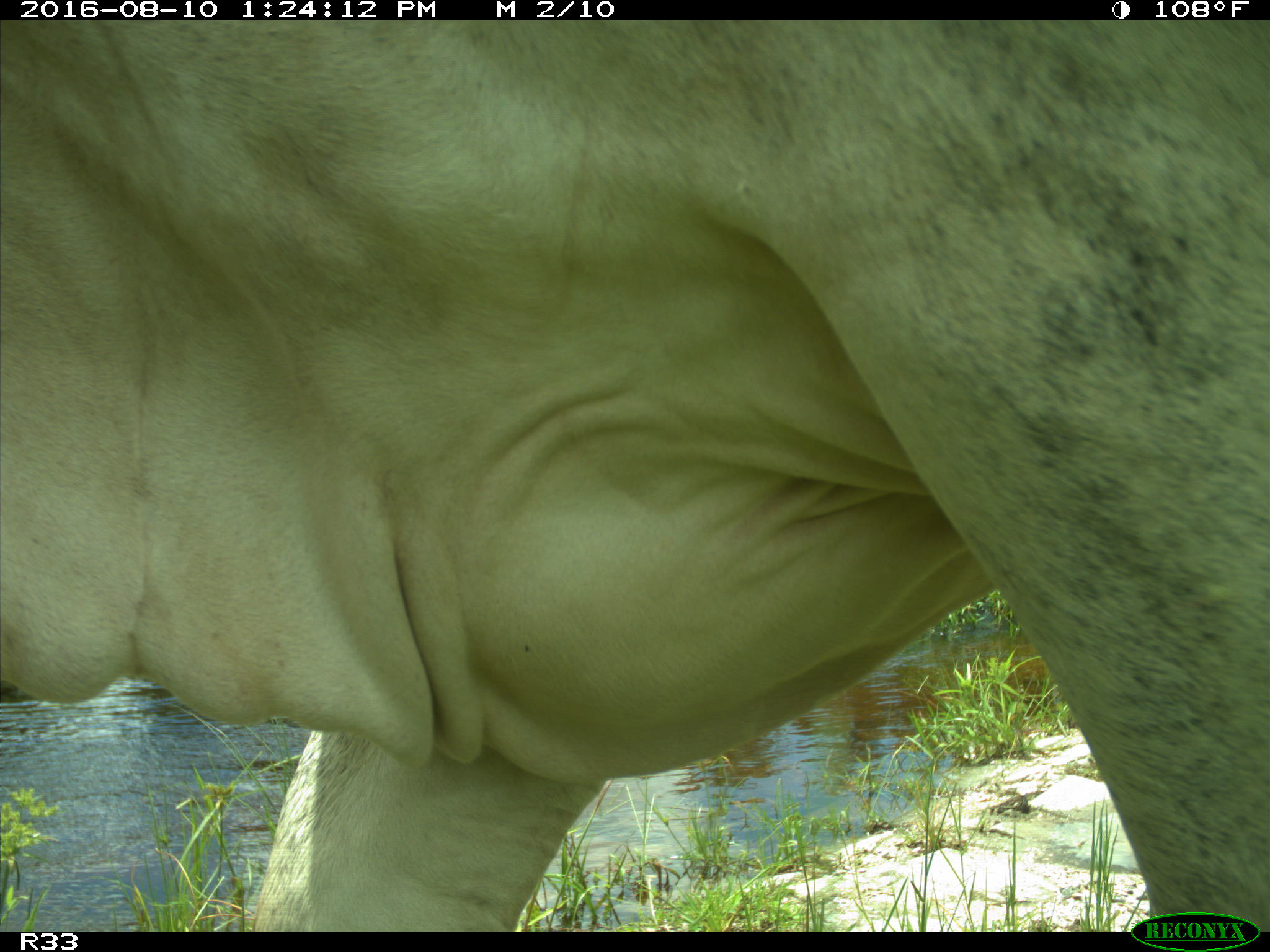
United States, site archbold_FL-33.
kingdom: Animalia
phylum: Chordata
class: Mammalia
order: Artiodactyla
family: Bovidae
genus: Bos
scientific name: Bos taurus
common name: domestic cow